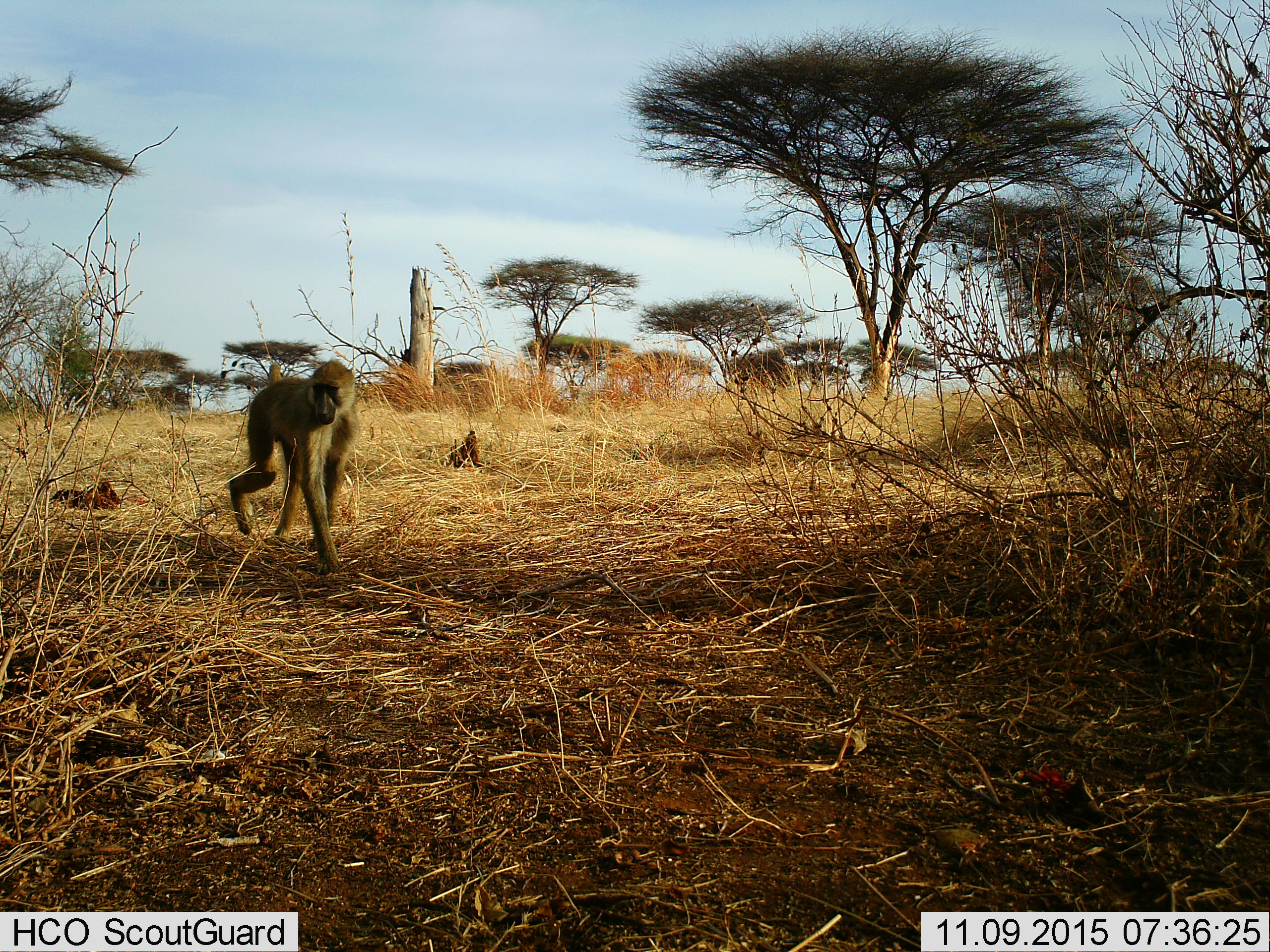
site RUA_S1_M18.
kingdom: Animalia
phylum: Chordata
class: Mammalia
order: Primates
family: Cercopithecidae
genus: Papio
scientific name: Papio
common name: baboon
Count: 1.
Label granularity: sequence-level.